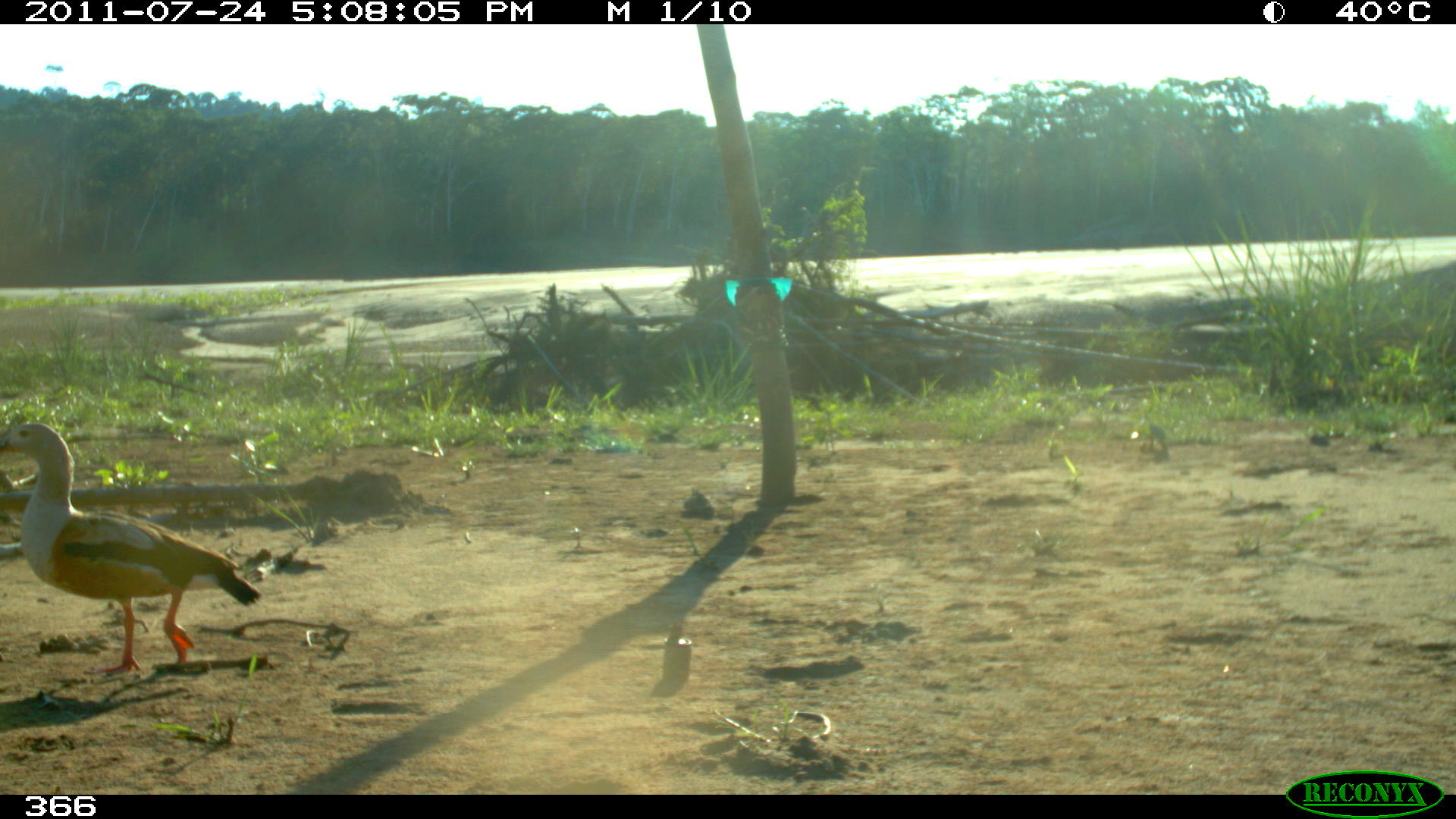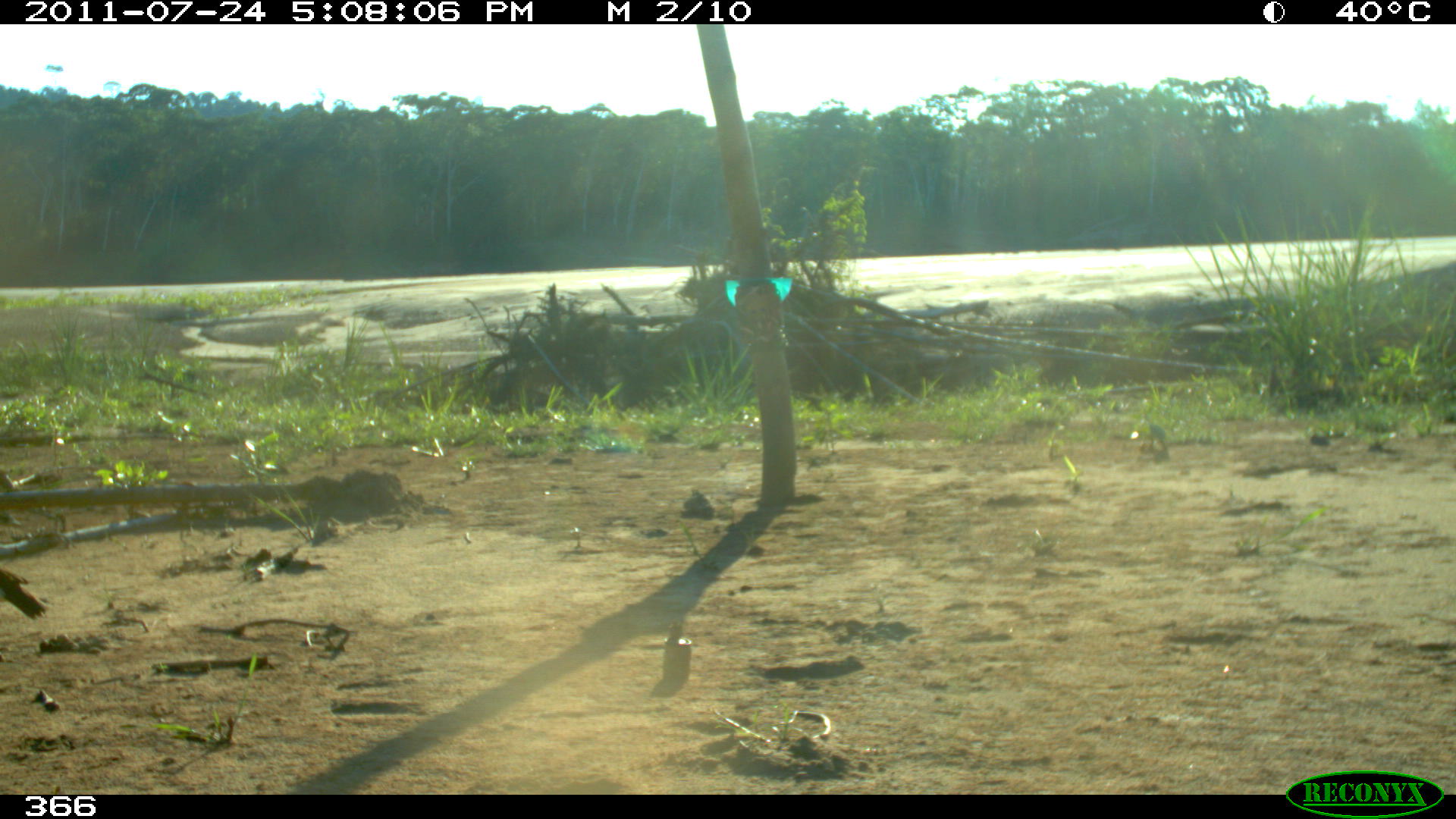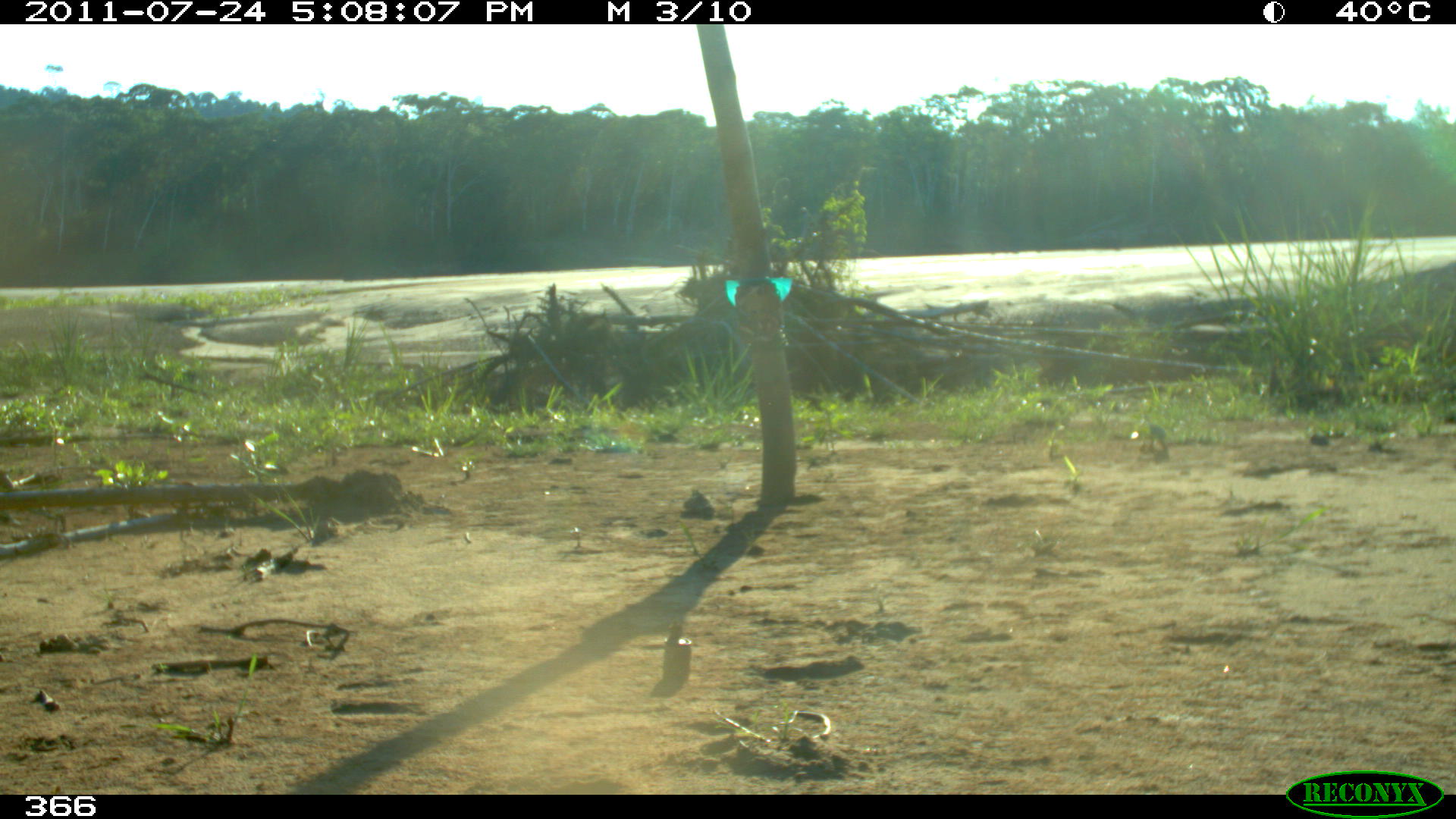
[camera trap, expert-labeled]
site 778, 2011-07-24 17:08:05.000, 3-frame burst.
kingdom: Animalia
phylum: Chordata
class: Aves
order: Anseriformes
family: Anatidae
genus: Oressochen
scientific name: Oressochen jubatus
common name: orinoco goose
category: neochen jubata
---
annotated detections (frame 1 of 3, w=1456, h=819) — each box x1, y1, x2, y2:
neochen jubata: 0, 419, 258, 678